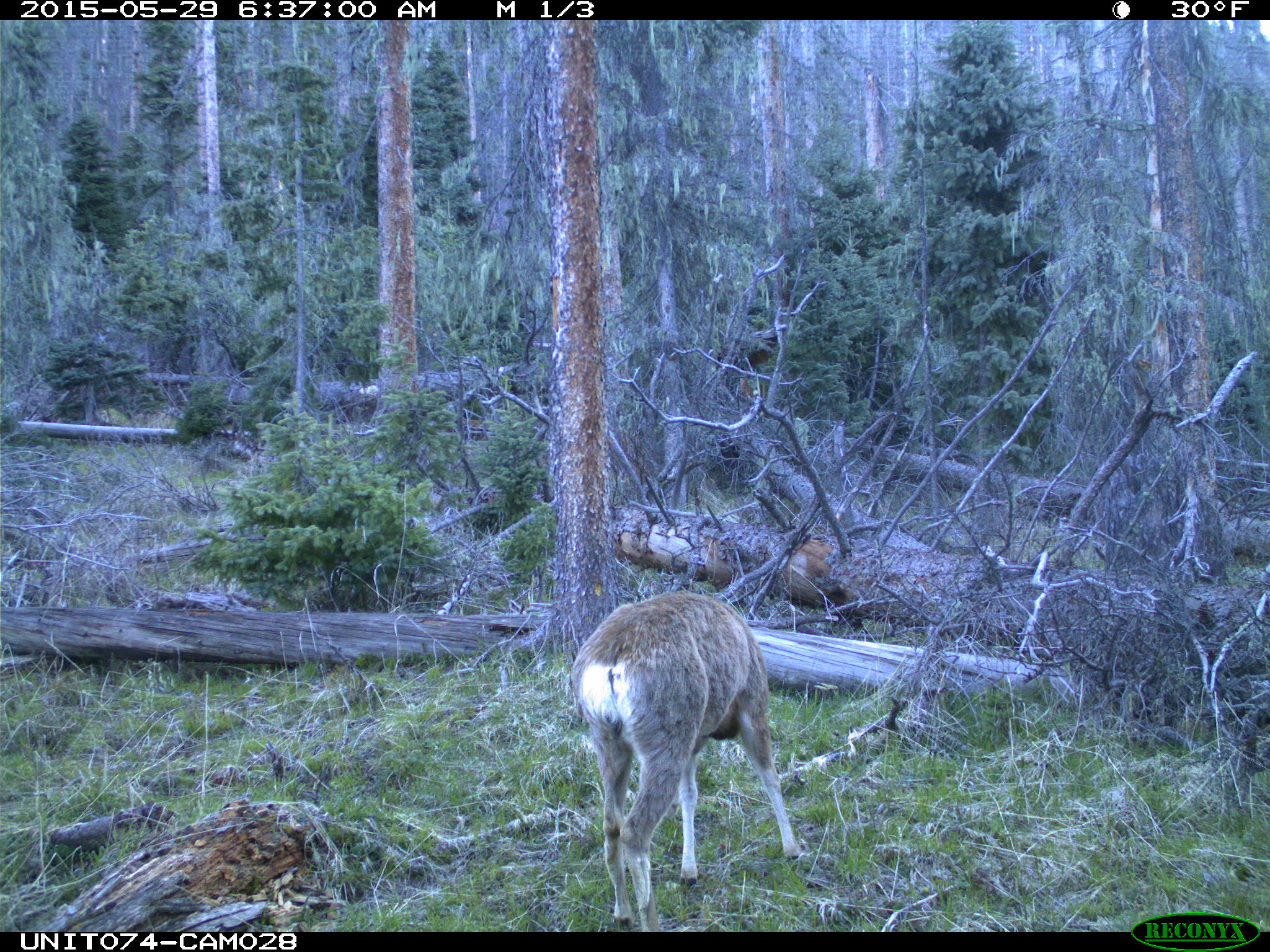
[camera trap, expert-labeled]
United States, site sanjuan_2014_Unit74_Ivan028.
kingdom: Animalia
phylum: Chordata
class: Mammalia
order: Artiodactyla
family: Cervidae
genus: Odocoileus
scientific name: Odocoileus hemionus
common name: mule deer